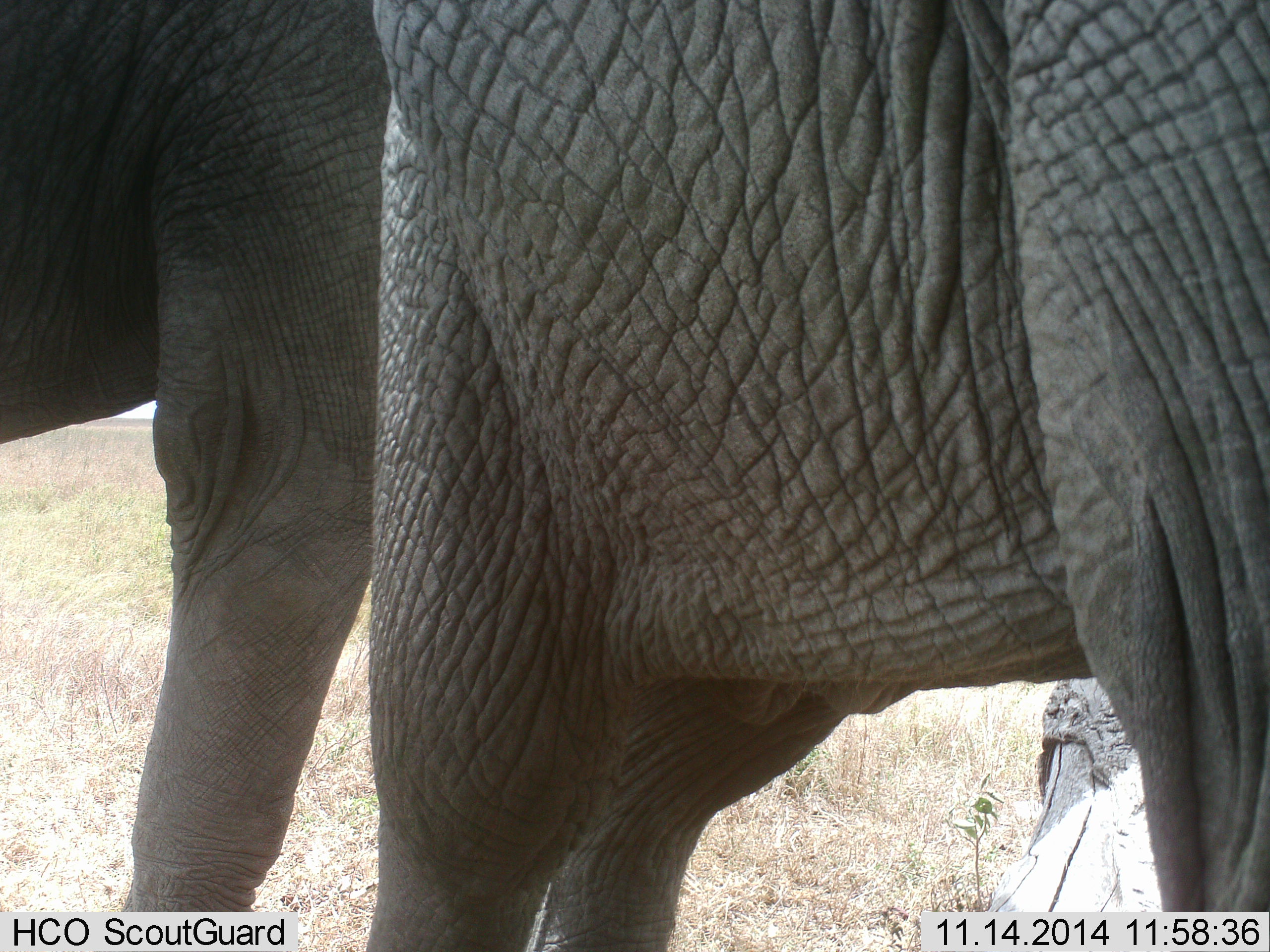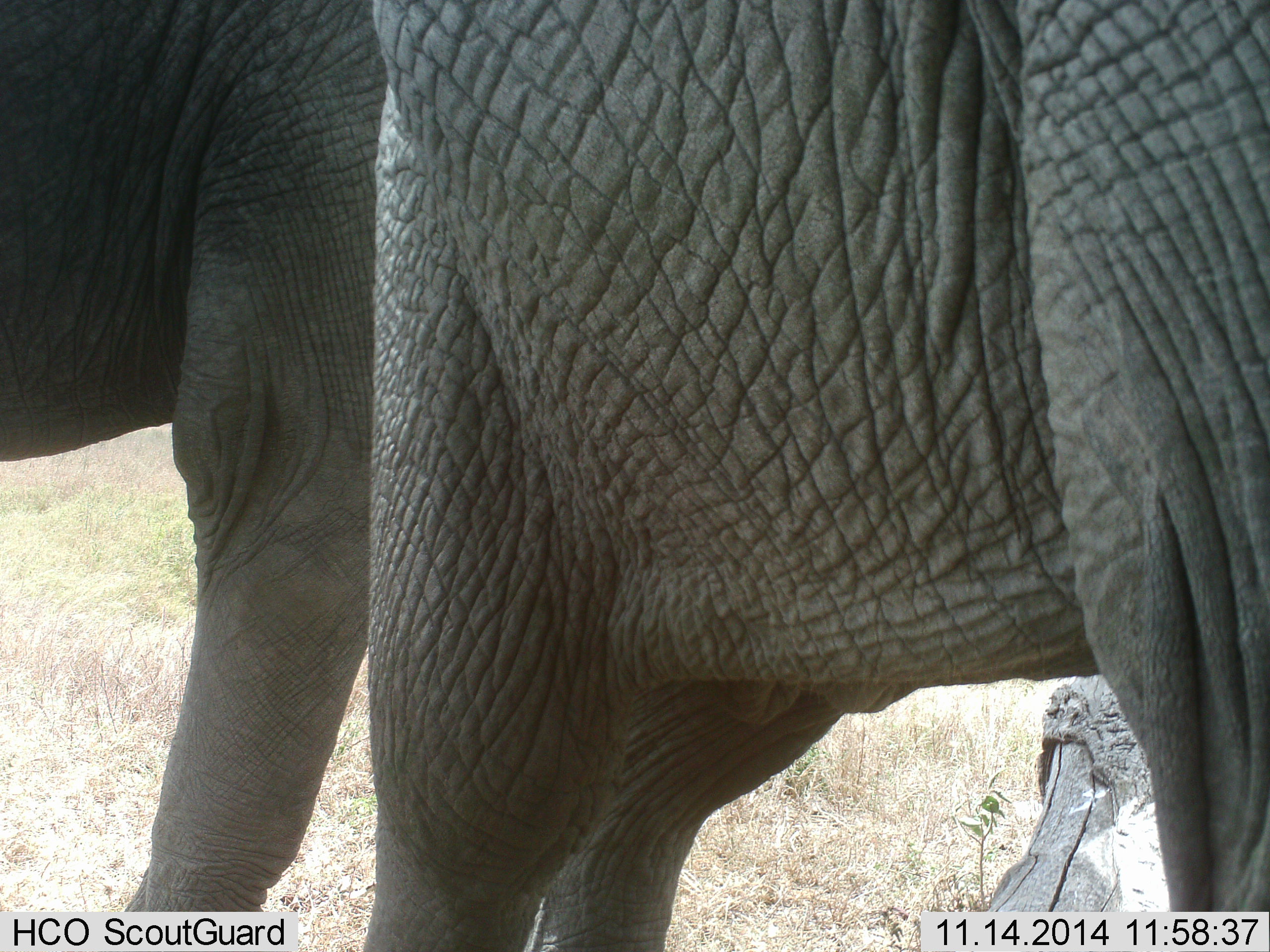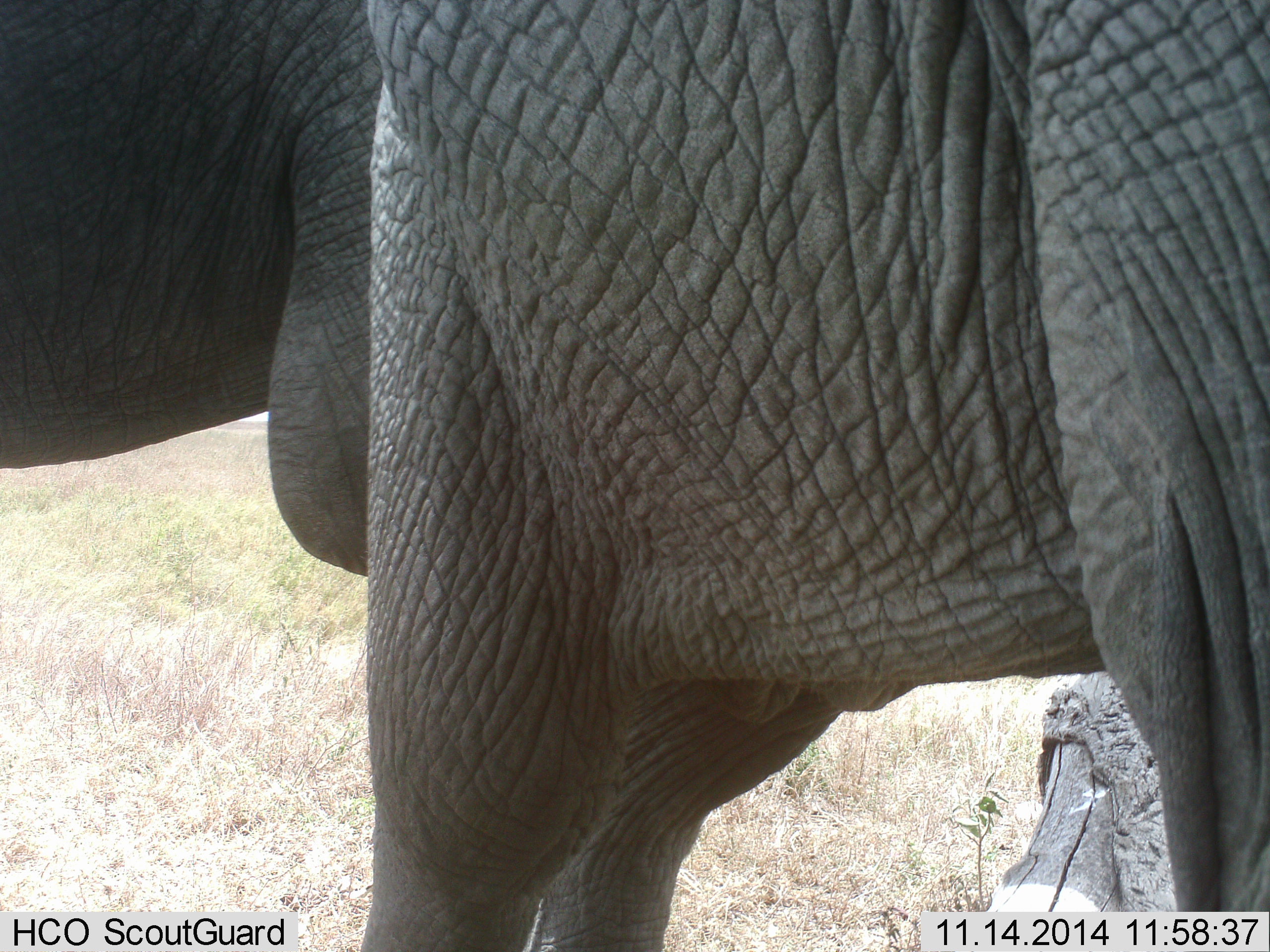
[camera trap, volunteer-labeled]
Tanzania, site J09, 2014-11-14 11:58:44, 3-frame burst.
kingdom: Animalia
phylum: Chordata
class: Mammalia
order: Proboscidea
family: Elephantidae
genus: Loxodonta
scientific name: Loxodonta africana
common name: african bush elephant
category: elephant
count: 2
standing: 80%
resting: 0%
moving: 20%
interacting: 10%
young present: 0%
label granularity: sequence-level